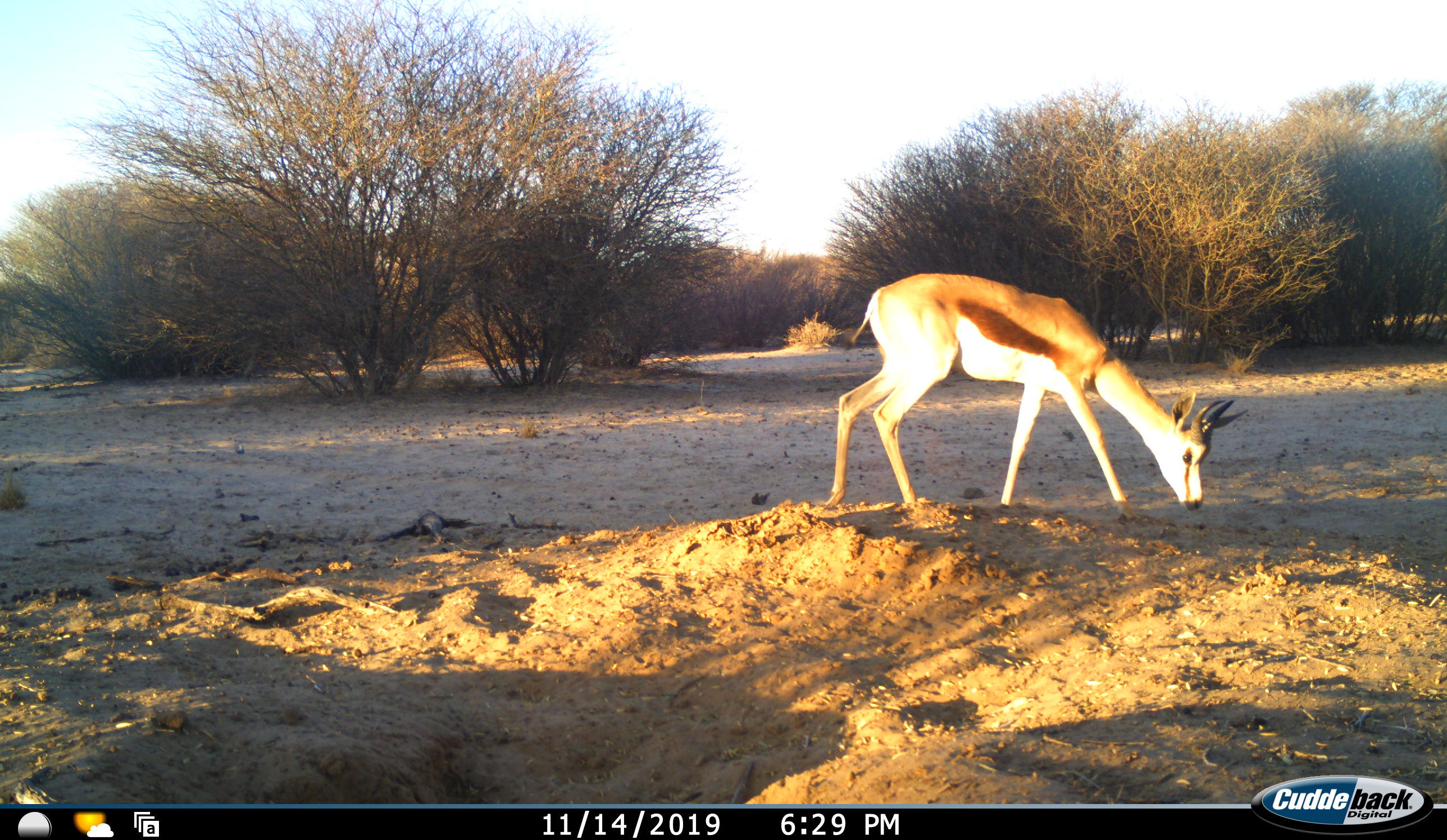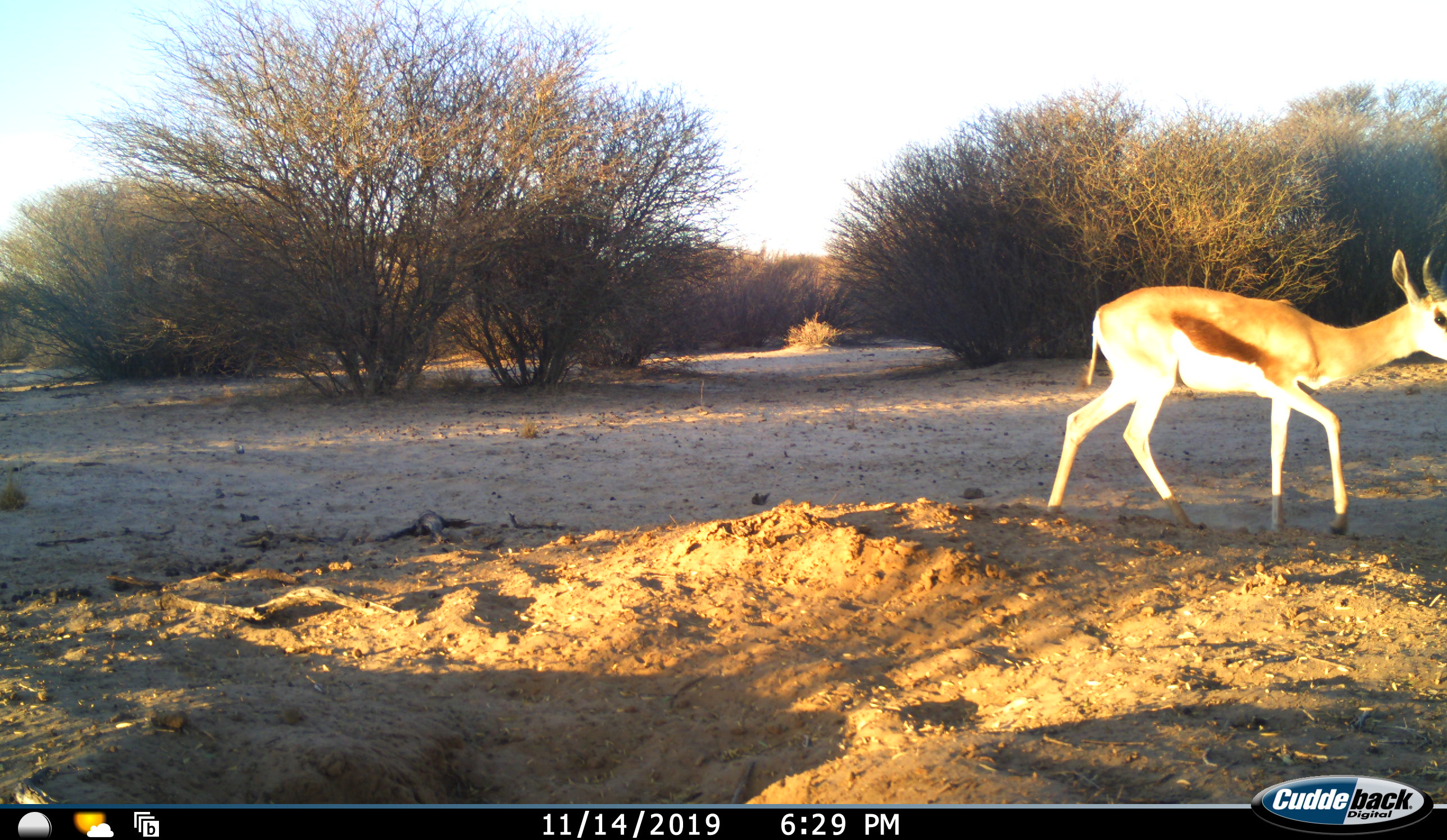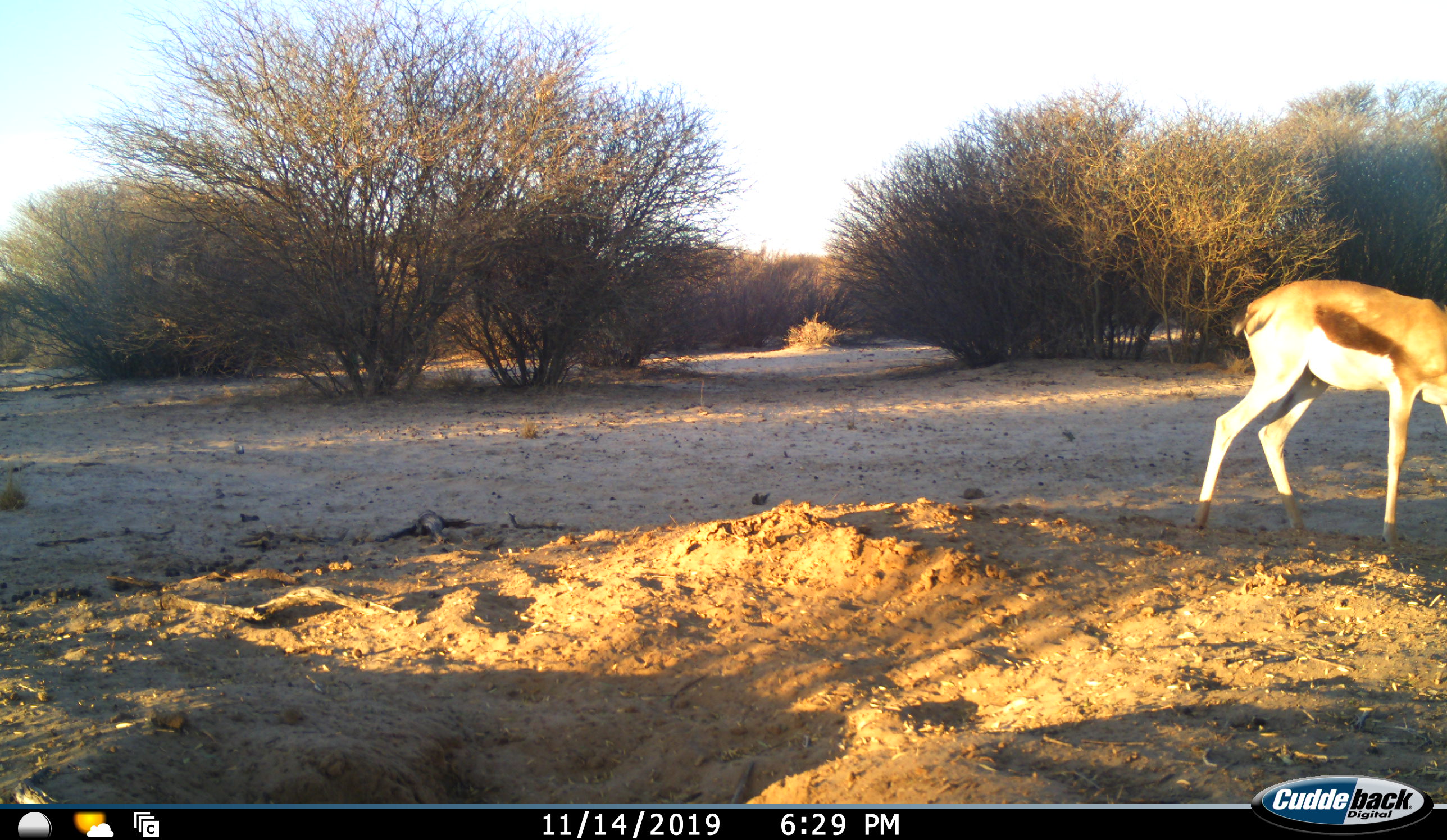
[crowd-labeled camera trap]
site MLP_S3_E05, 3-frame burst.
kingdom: Animalia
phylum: Chordata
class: Mammalia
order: Artiodactyla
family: Bovidae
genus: Antidorcas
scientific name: Antidorcas marsupialis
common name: springbok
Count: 1.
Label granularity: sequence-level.